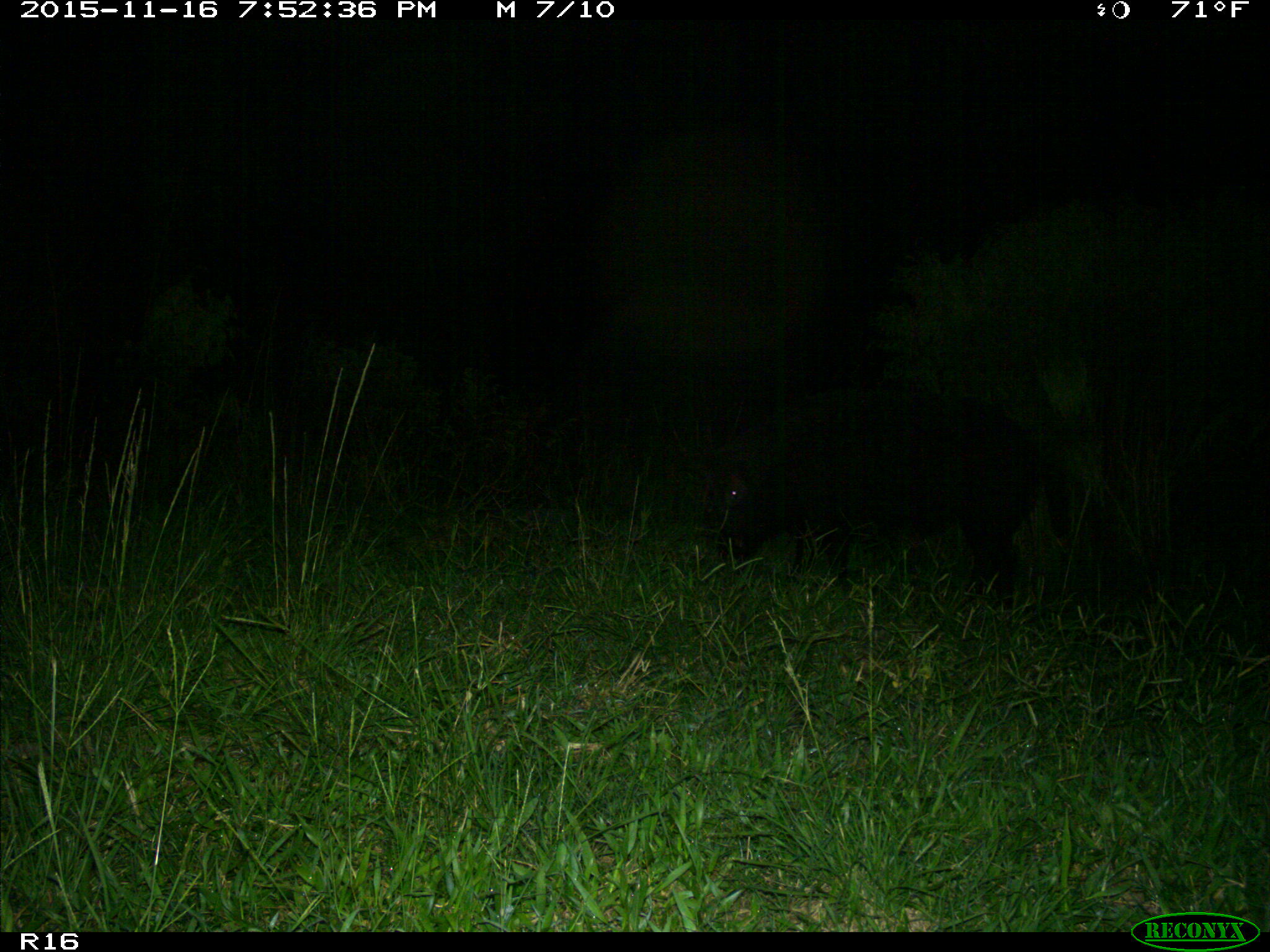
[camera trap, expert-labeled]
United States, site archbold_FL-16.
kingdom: Animalia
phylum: Chordata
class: Mammalia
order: Artiodactyla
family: Suidae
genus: Sus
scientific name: Sus scrofa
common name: wild boar